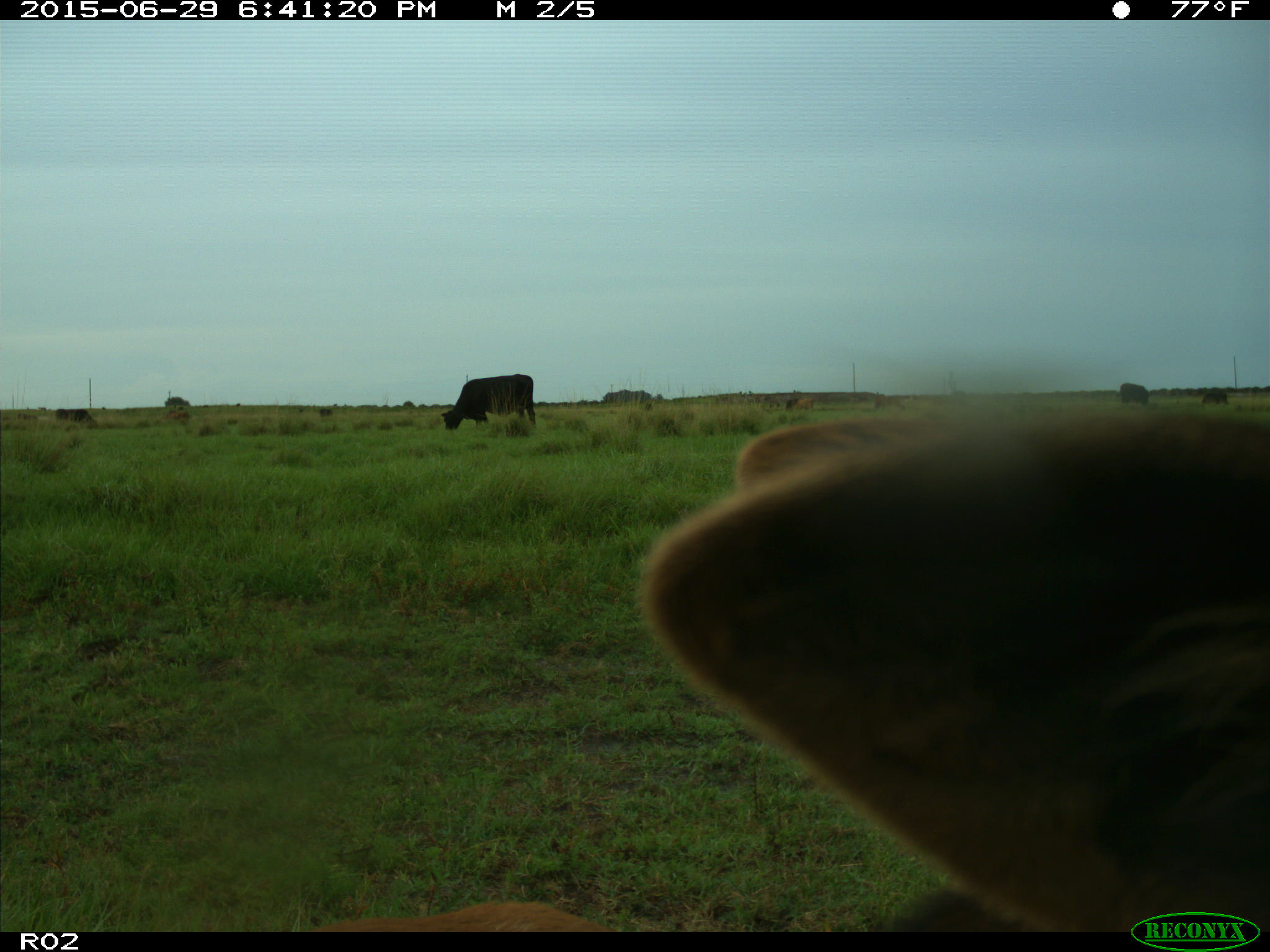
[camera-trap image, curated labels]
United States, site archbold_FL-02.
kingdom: Animalia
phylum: Chordata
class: Mammalia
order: Artiodactyla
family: Bovidae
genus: Bos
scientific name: Bos taurus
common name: domestic cow